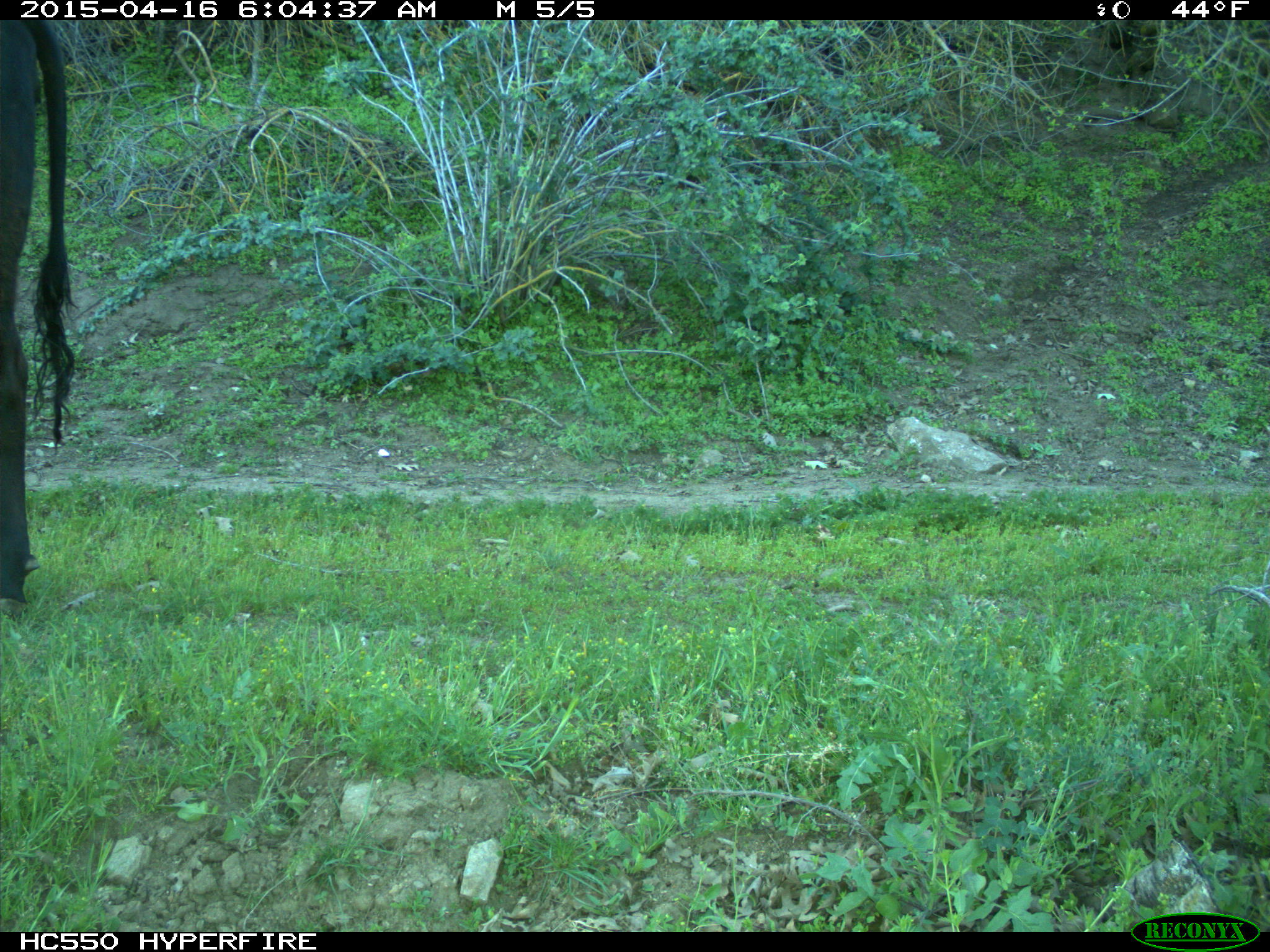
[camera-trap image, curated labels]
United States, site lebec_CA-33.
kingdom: Animalia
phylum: Chordata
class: Mammalia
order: Artiodactyla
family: Bovidae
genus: Bos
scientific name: Bos taurus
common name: domestic cow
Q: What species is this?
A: Bos taurus (domestic cow).